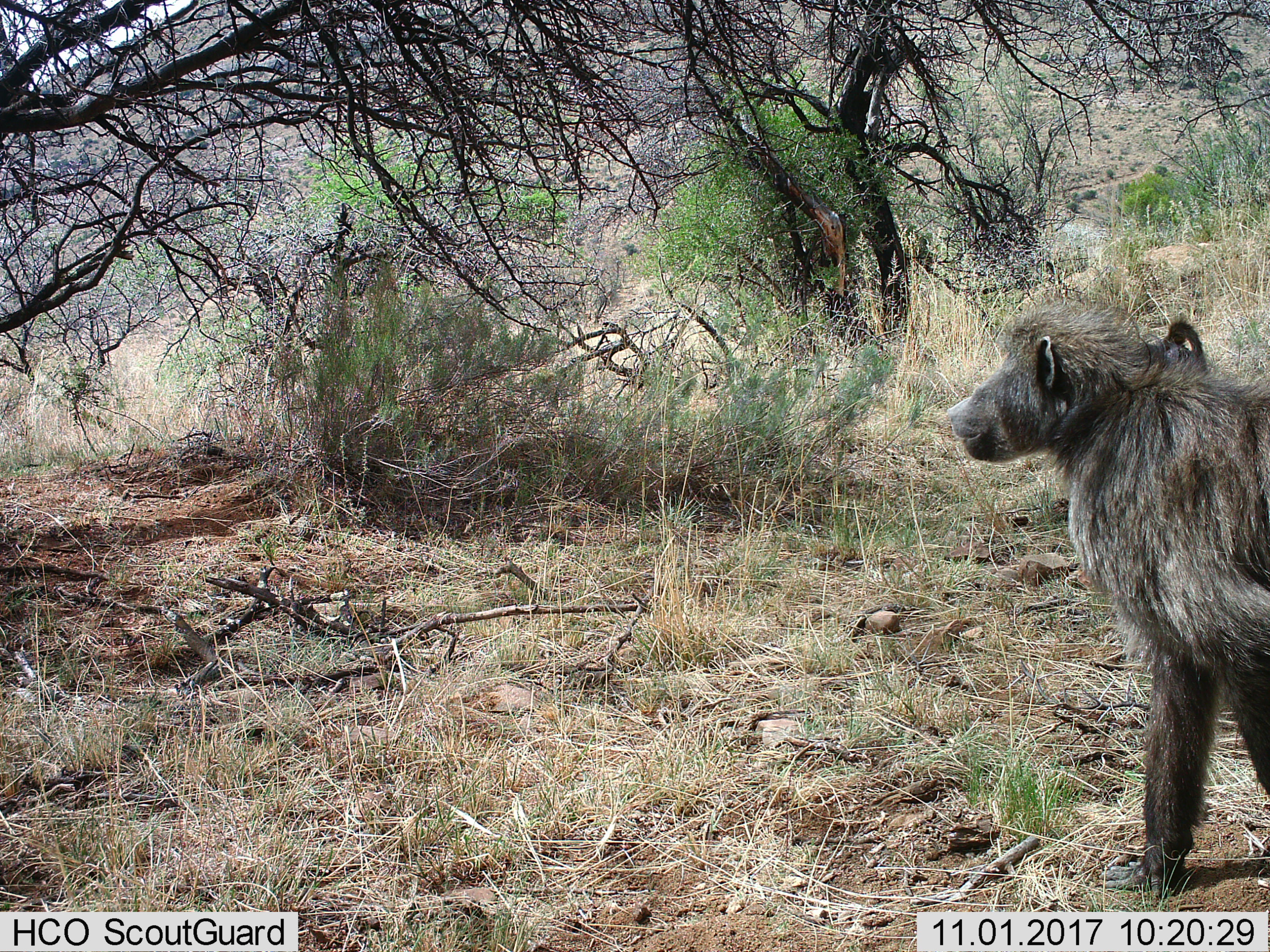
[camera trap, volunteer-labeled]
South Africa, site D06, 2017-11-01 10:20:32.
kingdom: Animalia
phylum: Chordata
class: Mammalia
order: Primates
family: Cercopithecidae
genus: Papio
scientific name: Papio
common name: baboon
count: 1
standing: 80%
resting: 0%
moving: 30%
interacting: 0%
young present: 0%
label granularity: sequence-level